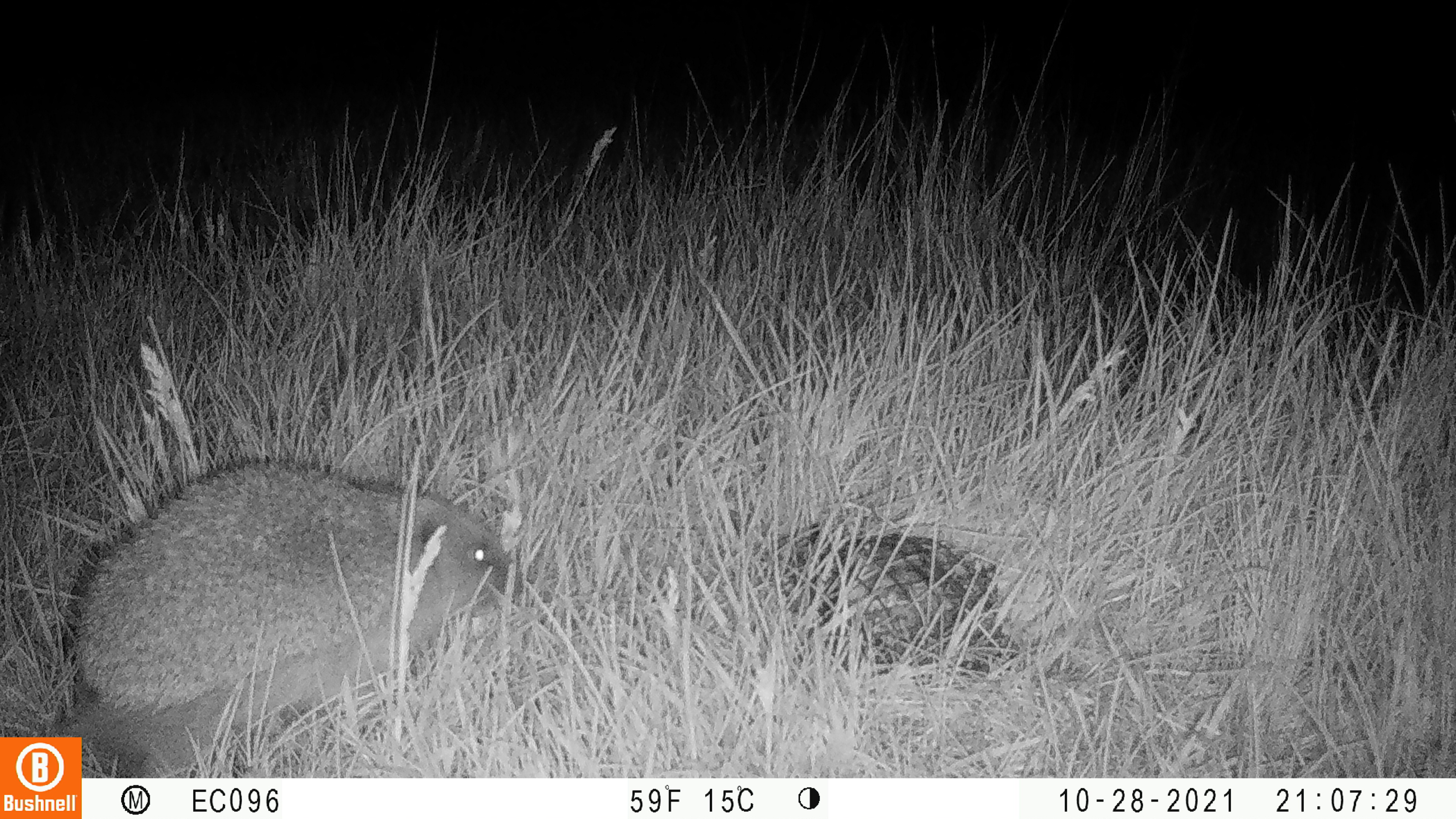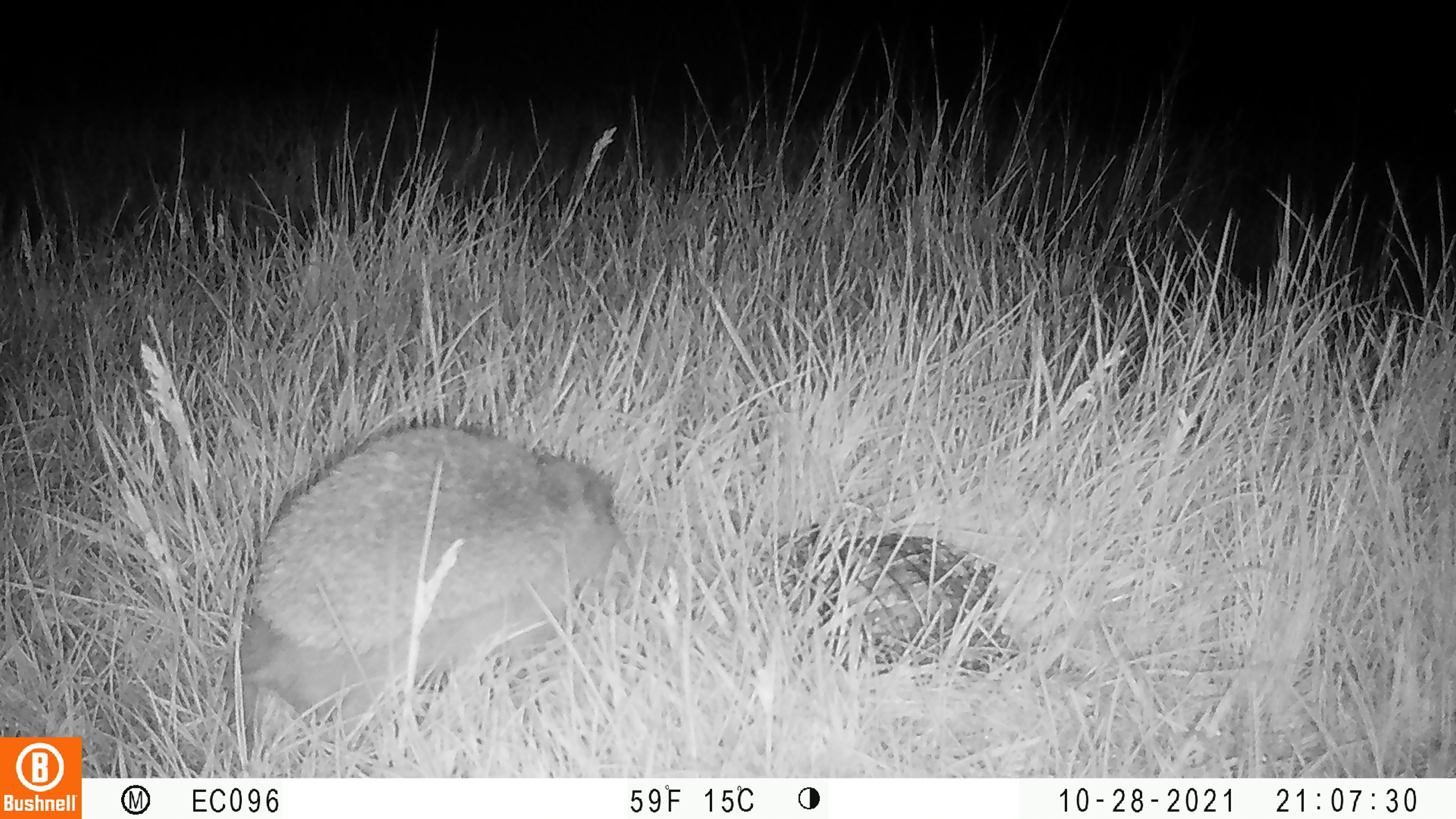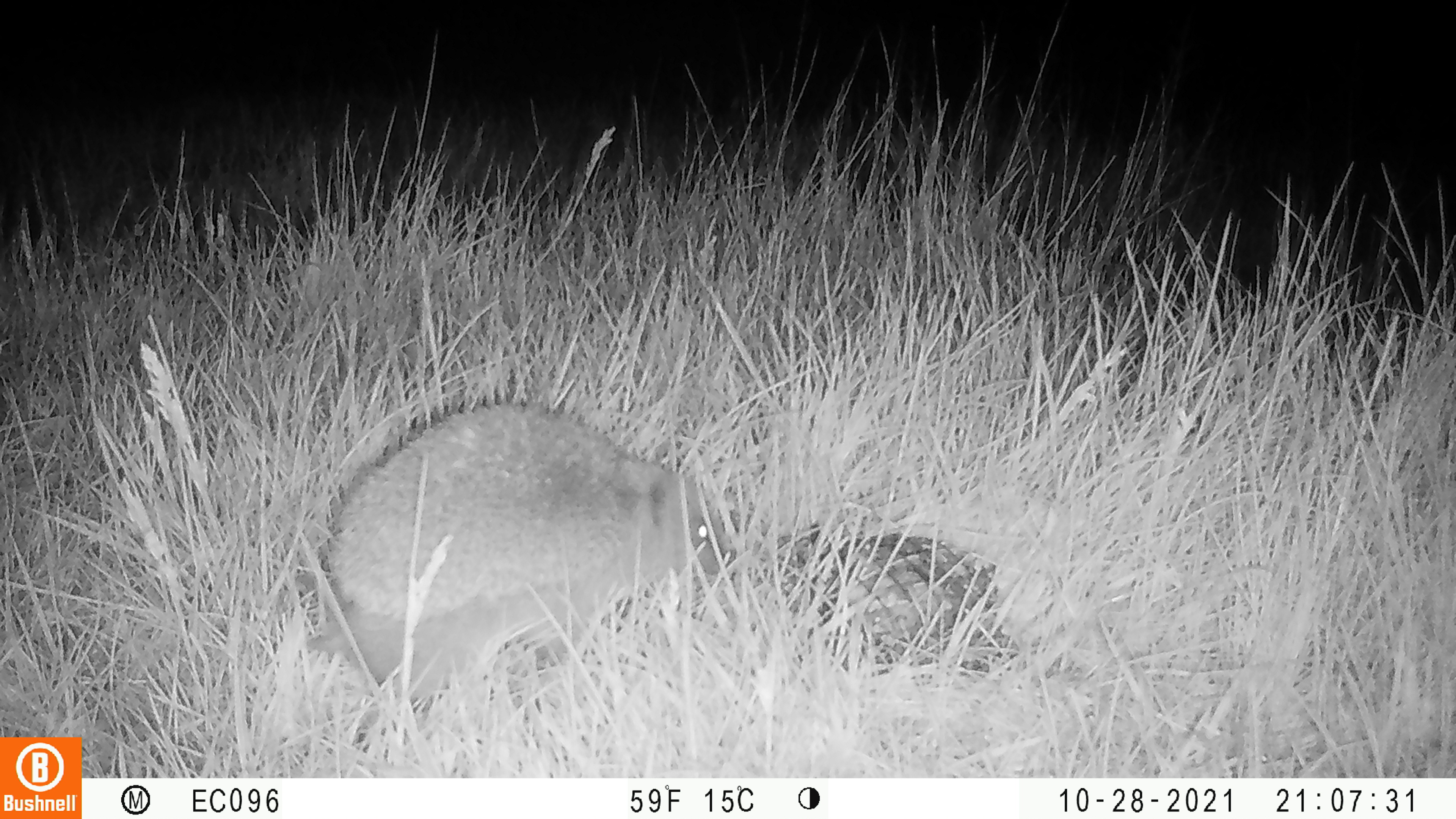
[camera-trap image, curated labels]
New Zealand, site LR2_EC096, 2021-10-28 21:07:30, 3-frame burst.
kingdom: Animalia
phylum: Chordata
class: Mammalia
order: Eulipotyphla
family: Erinaceidae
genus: Erinaceus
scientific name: Erinaceus europaeus europaeus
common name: european hedgehog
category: hedgehog